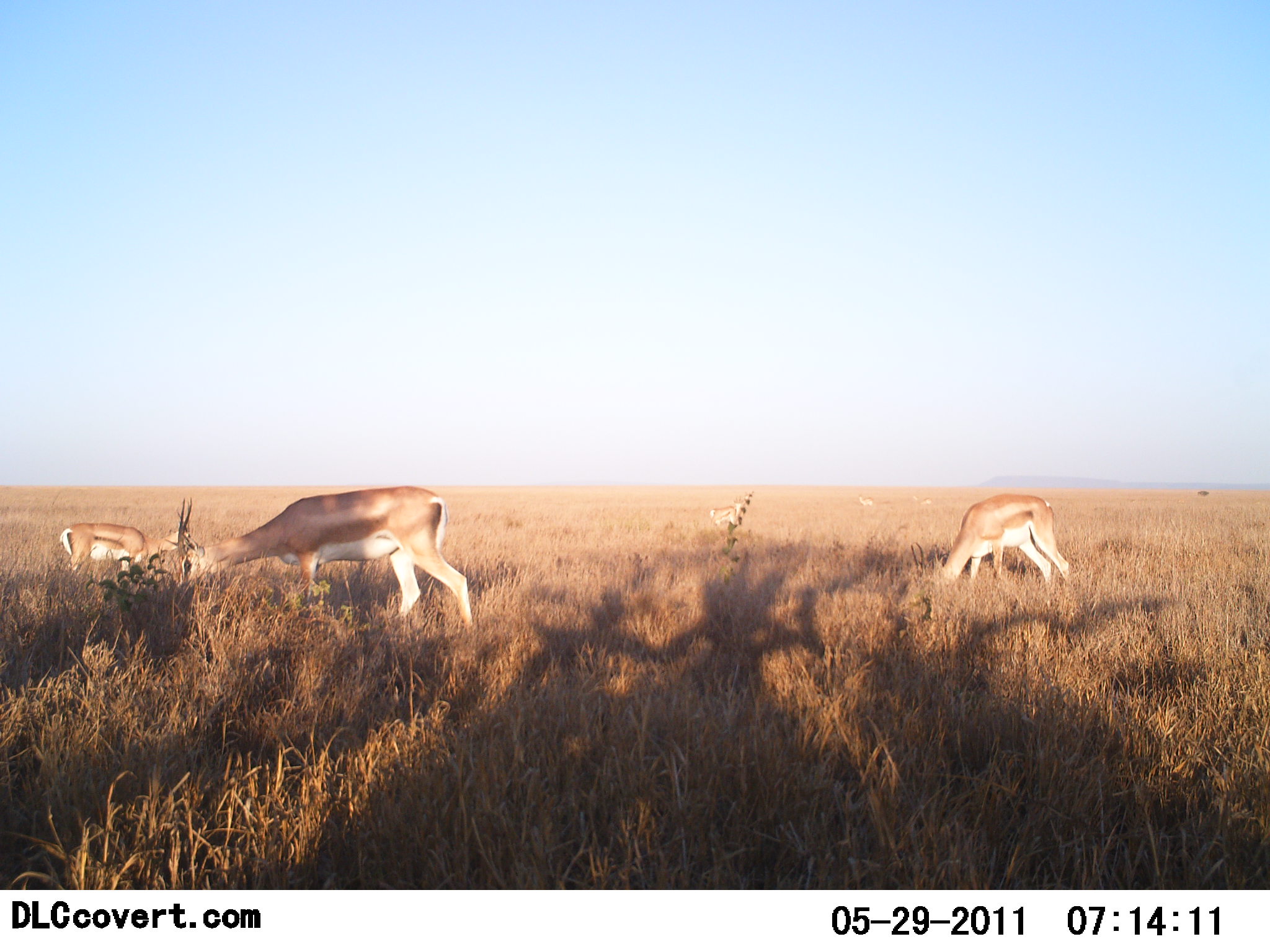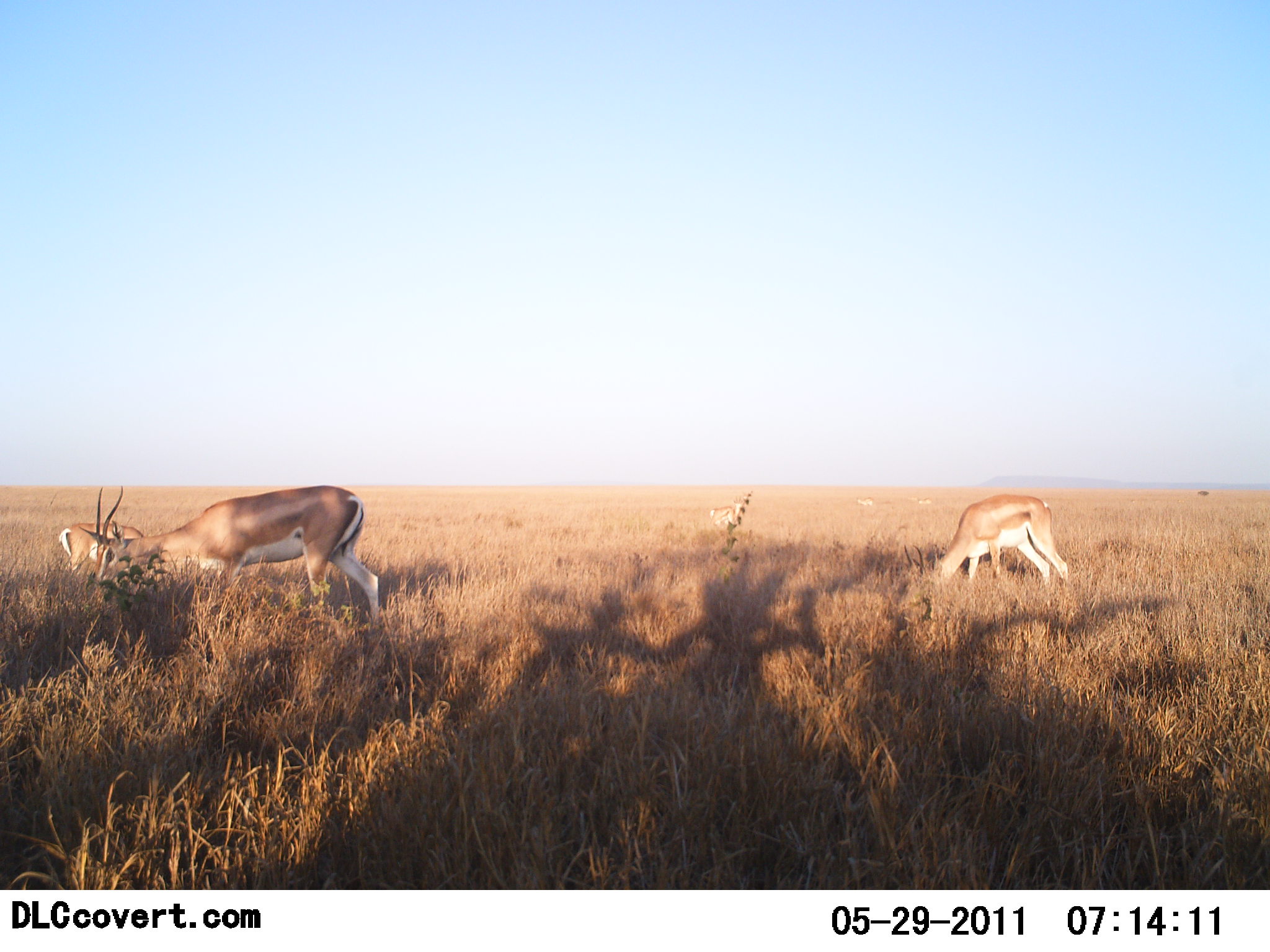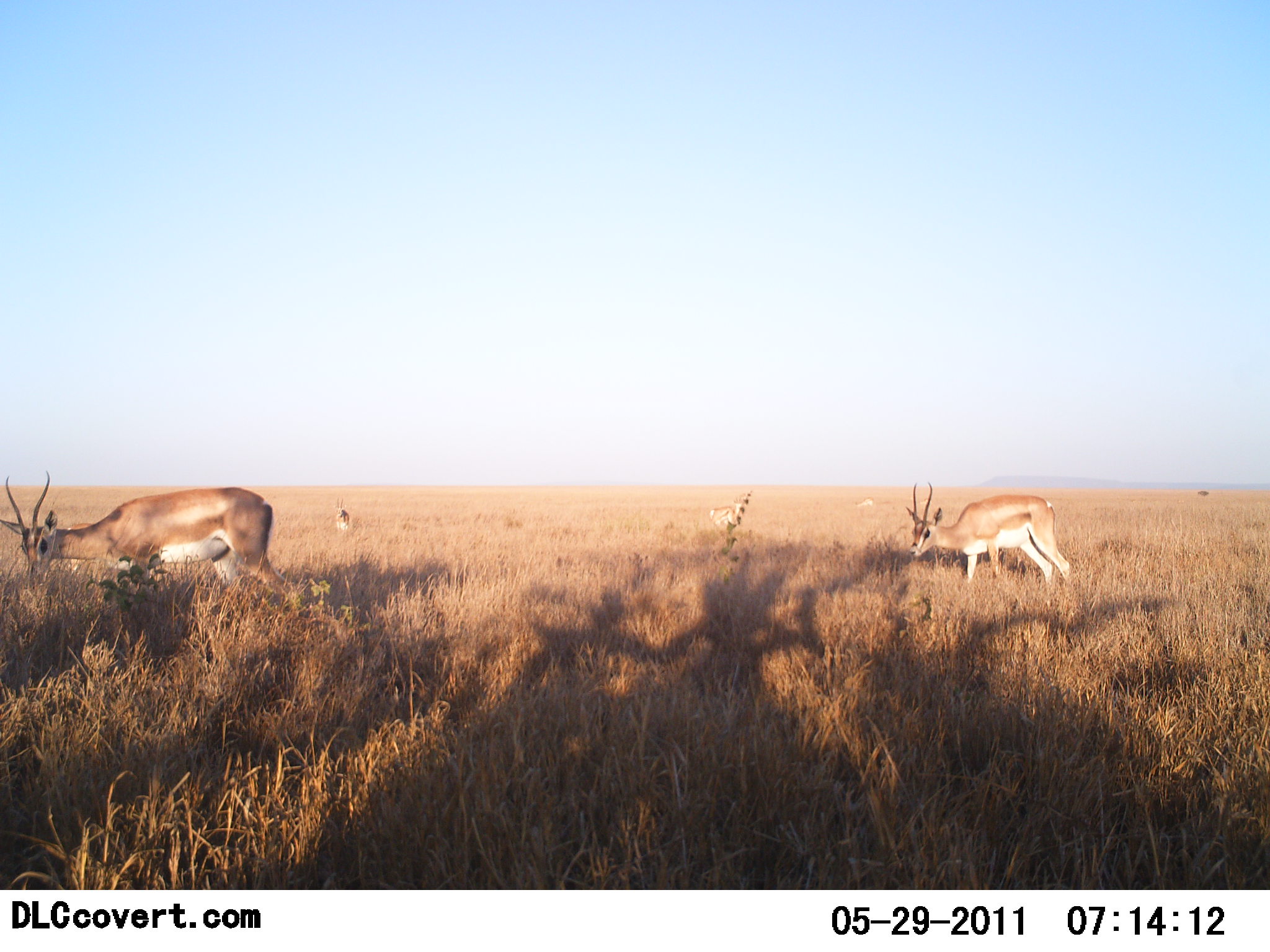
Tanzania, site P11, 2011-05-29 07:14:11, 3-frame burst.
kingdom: Animalia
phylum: Chordata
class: Mammalia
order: Artiodactyla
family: Bovidae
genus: Nanger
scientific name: Nanger granti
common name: grant's gazelle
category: gazellegrants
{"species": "gazellegrants (grant's gazelle) (Nanger granti)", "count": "3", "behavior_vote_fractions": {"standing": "9%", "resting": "0%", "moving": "55%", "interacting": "0%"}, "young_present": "9%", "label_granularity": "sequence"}